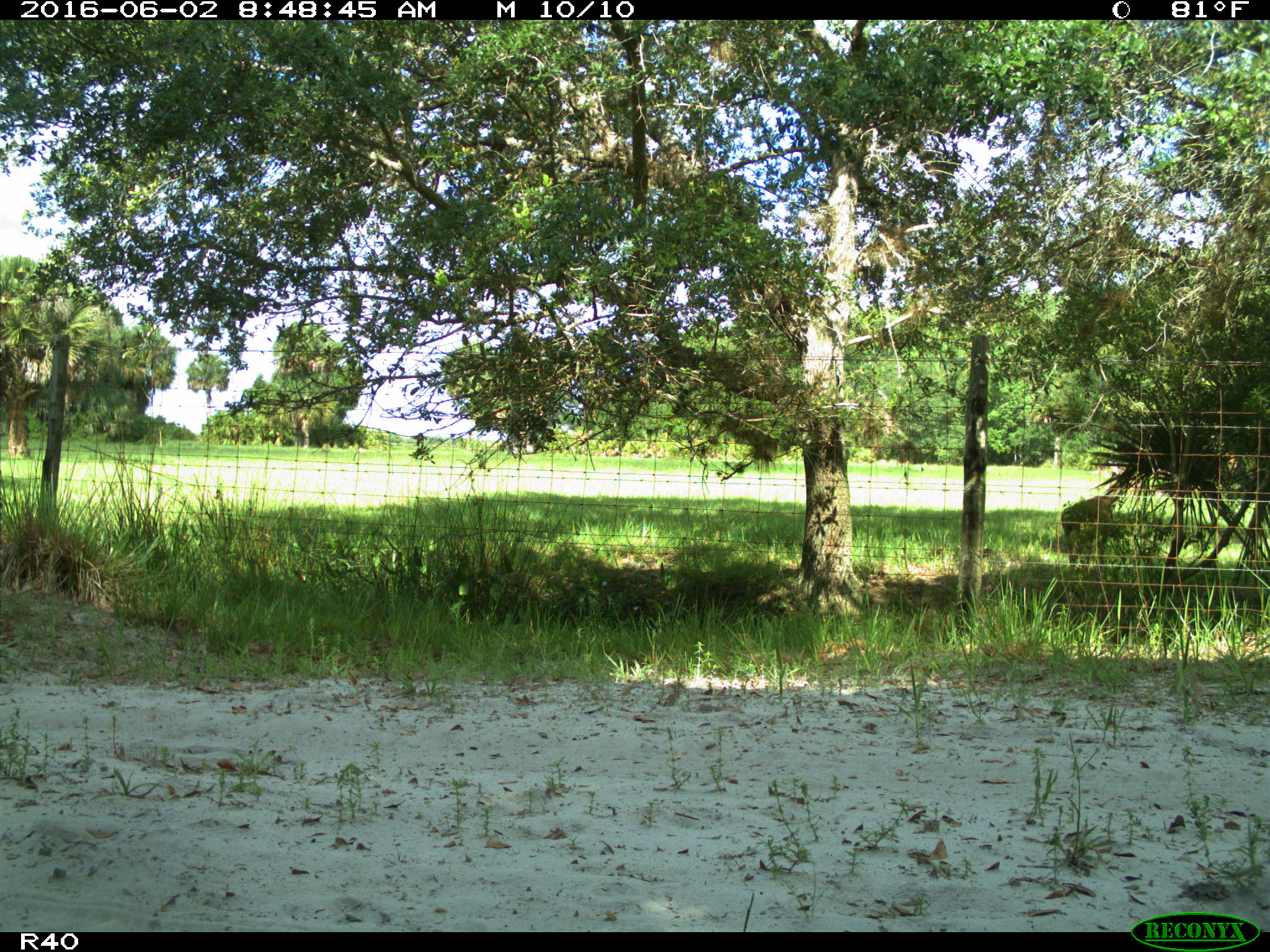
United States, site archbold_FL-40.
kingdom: Animalia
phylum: Chordata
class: Mammalia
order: Artiodactyla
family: Cervidae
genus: Odocoileus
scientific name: Odocoileus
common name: deer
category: unidentified deer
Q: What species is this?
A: Unidentified deer (deer) (Odocoileus).